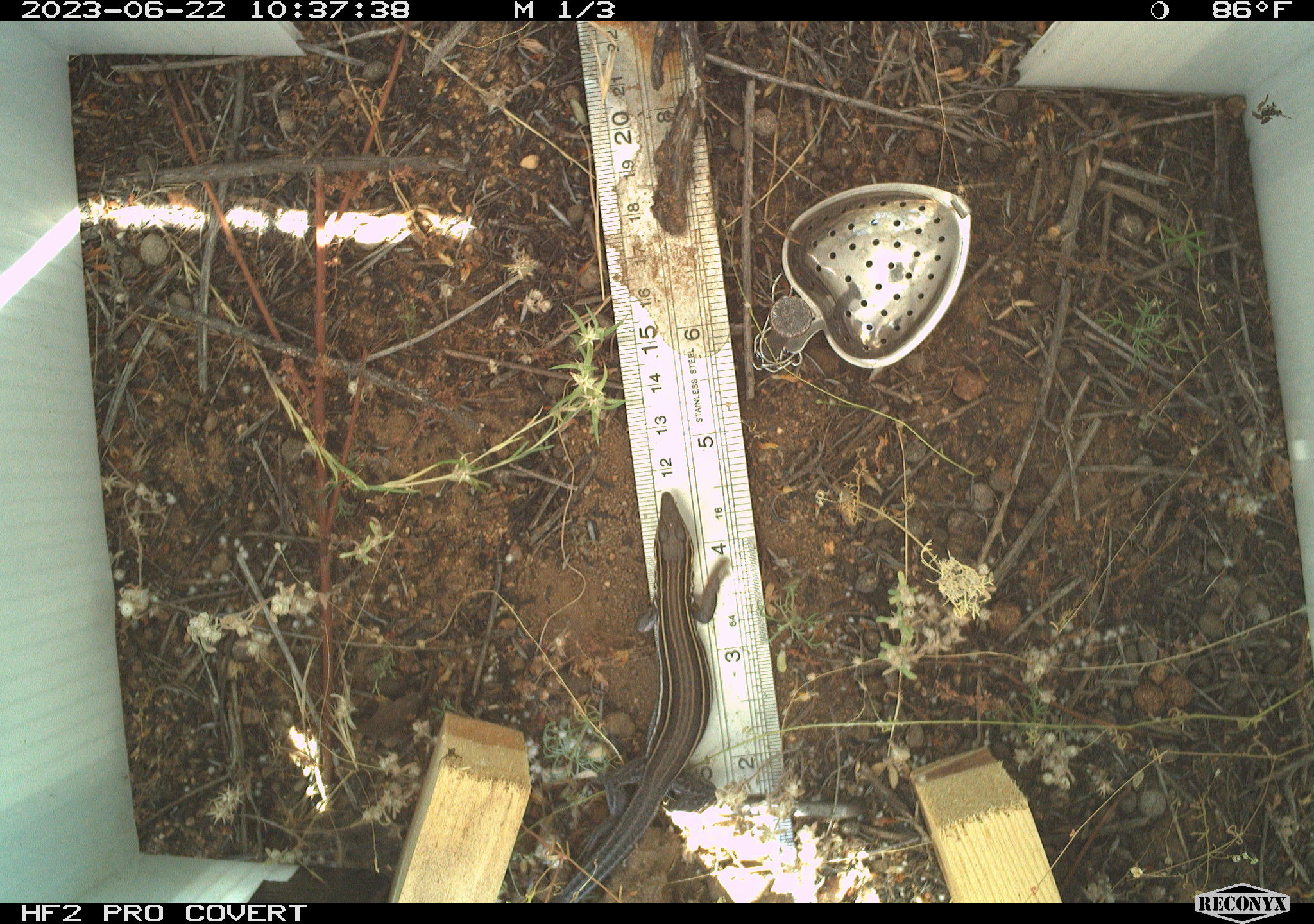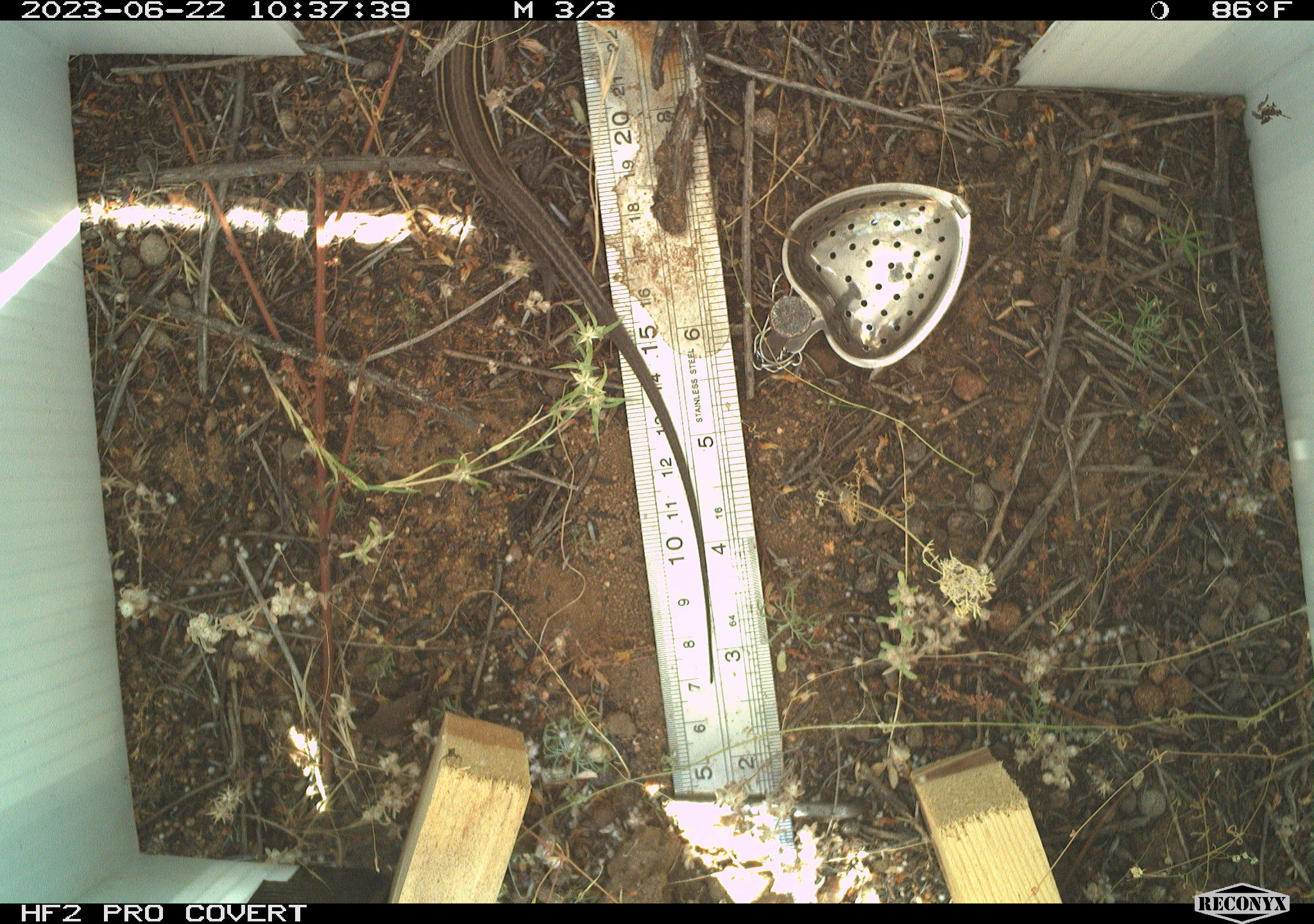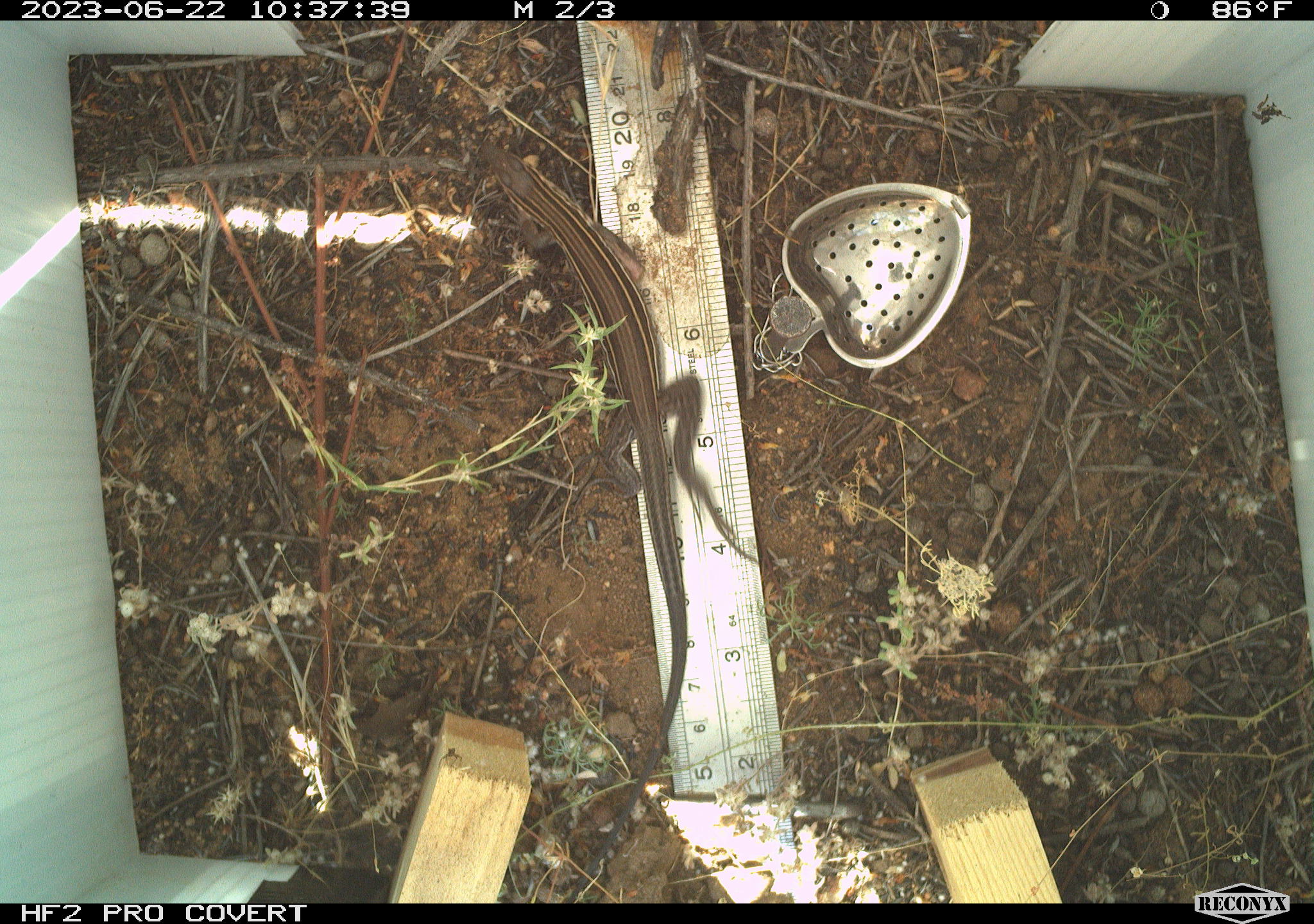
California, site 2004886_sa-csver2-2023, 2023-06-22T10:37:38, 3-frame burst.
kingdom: Animalia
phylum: Chordata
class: Reptilia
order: Squamata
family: Teiidae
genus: Aspidoscelis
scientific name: Aspidoscelis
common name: whiptail lizards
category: aspidoscelis species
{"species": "aspidoscelis species (whiptail lizards) (Aspidoscelis)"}